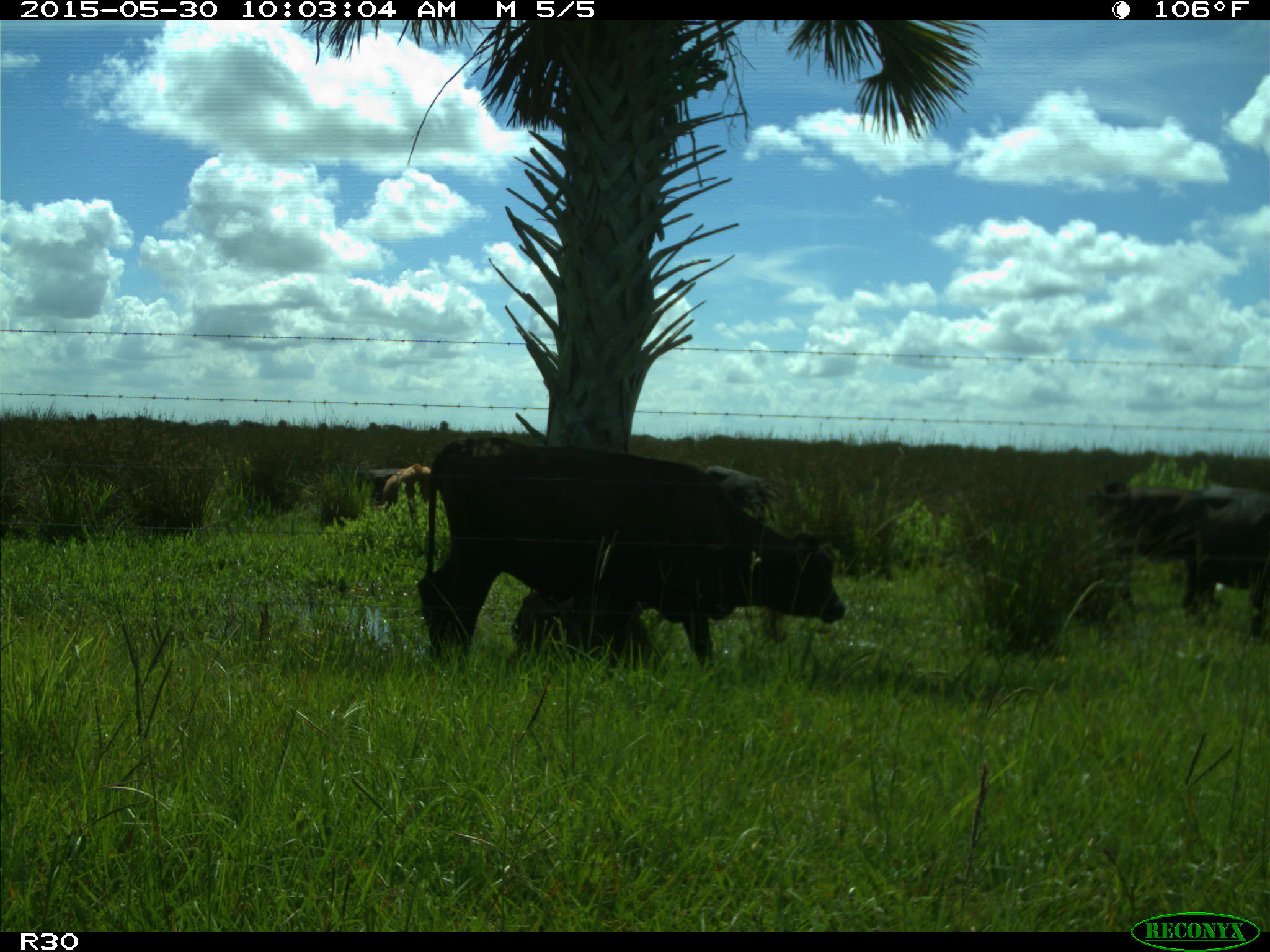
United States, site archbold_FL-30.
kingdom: Animalia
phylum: Chordata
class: Mammalia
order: Artiodactyla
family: Bovidae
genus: Bos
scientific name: Bos taurus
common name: domestic cow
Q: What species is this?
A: Bos taurus (domestic cow).